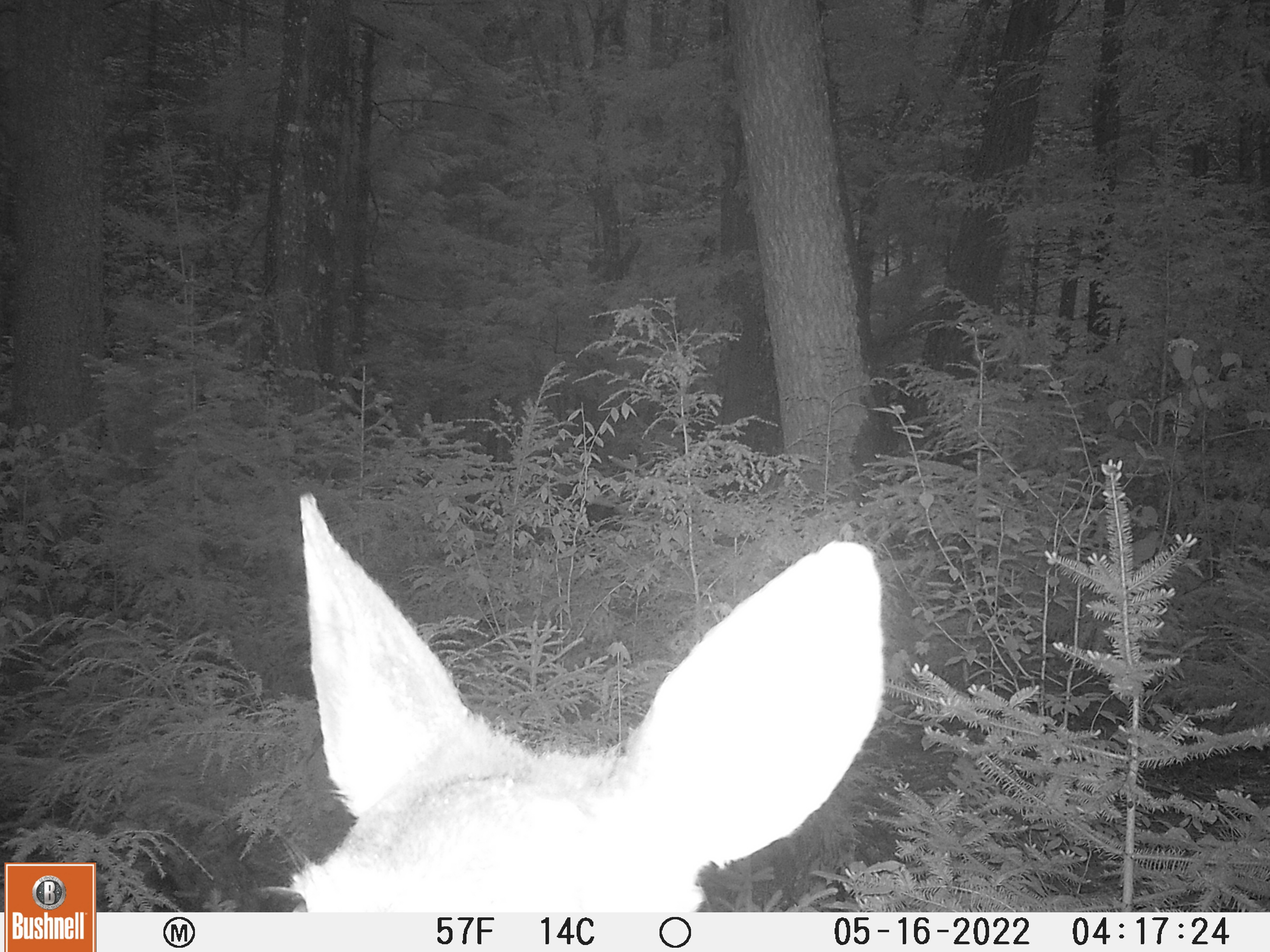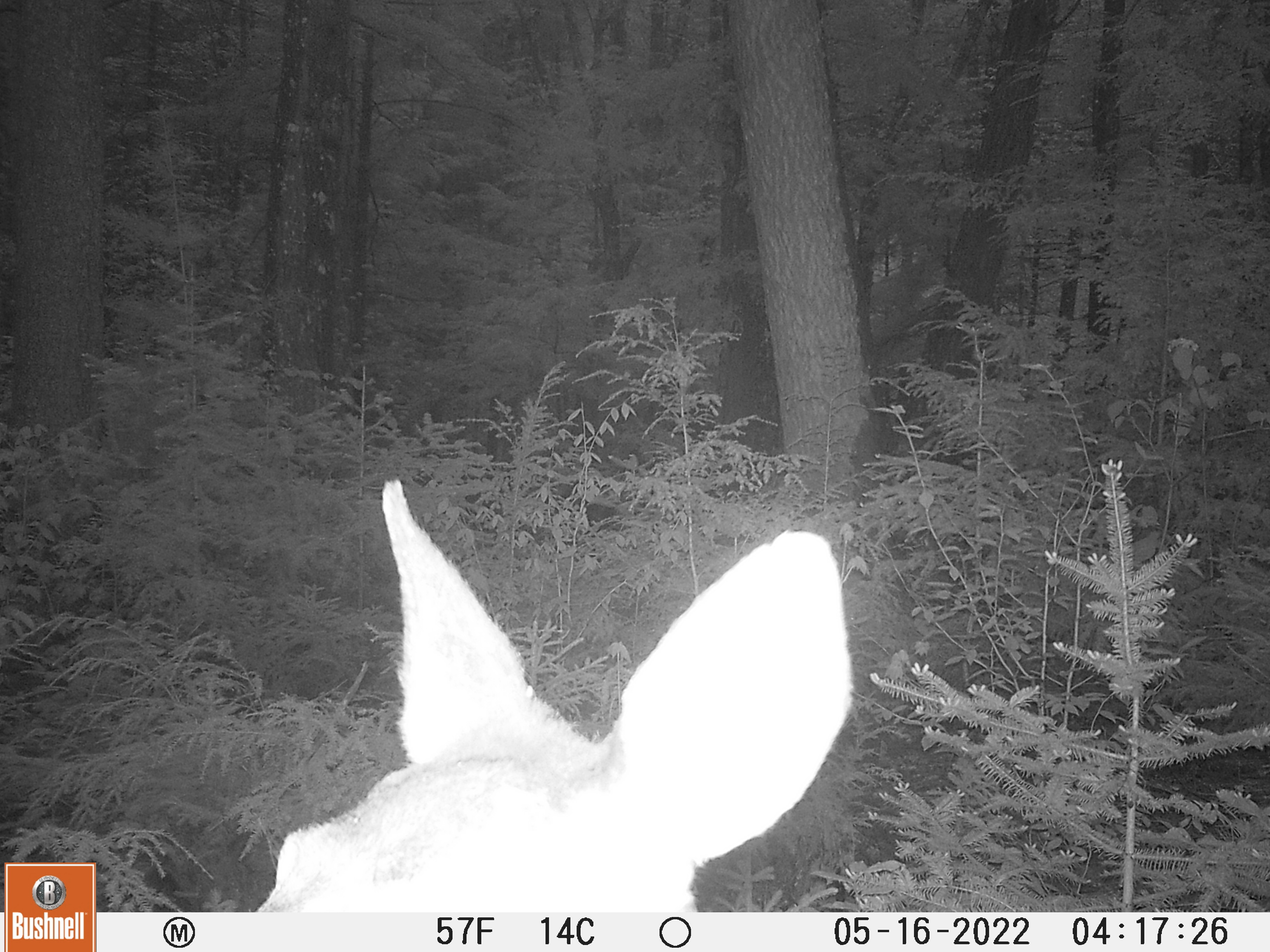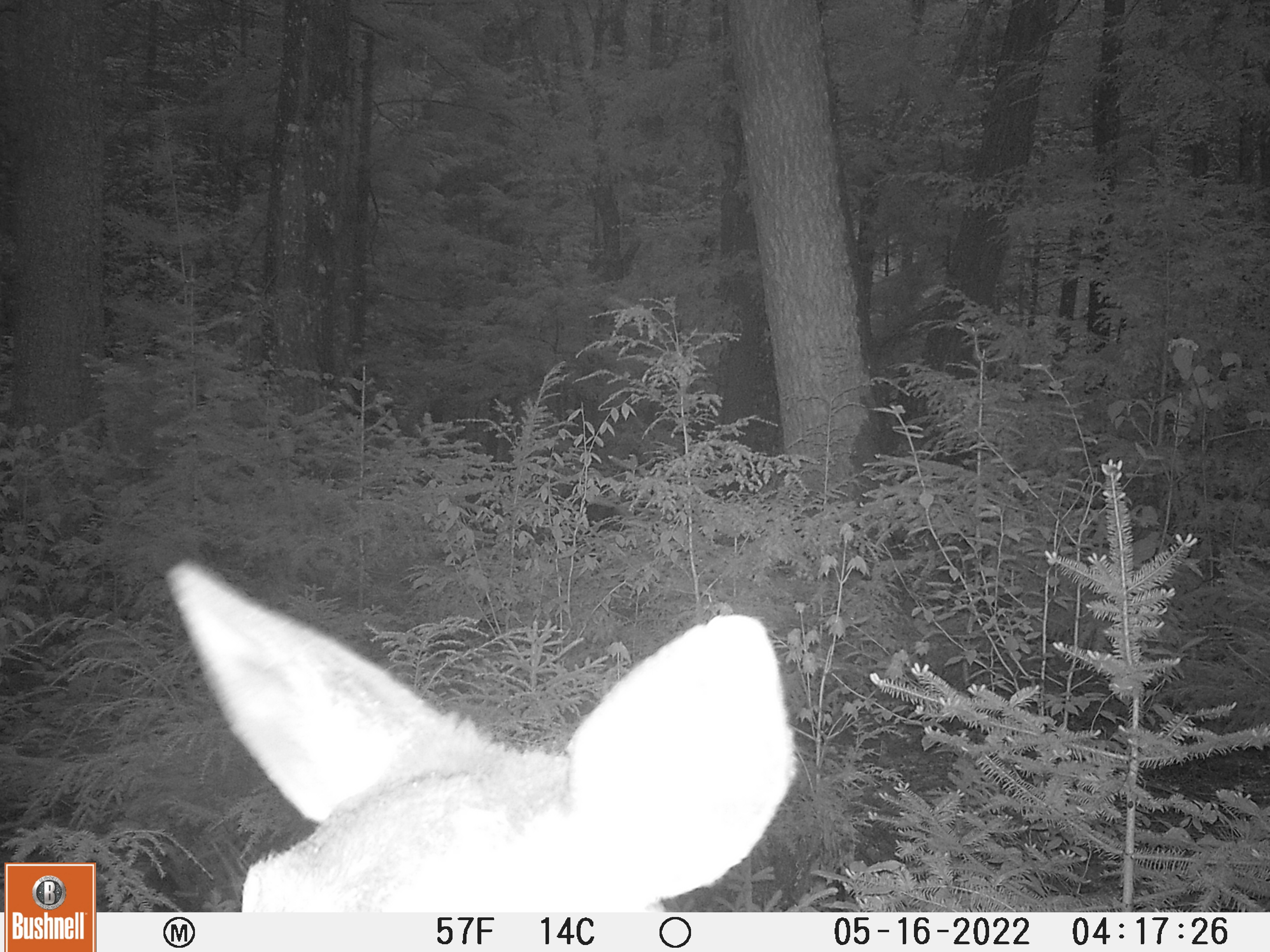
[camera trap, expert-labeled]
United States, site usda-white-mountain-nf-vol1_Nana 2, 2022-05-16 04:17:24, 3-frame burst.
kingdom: Animalia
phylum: Chordata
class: Mammalia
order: Artiodactyla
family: Cervidae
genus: Odocoileus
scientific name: Odocoileus virginianus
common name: white-tailed deer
White-tailed deer (Odocoileus virginianus).